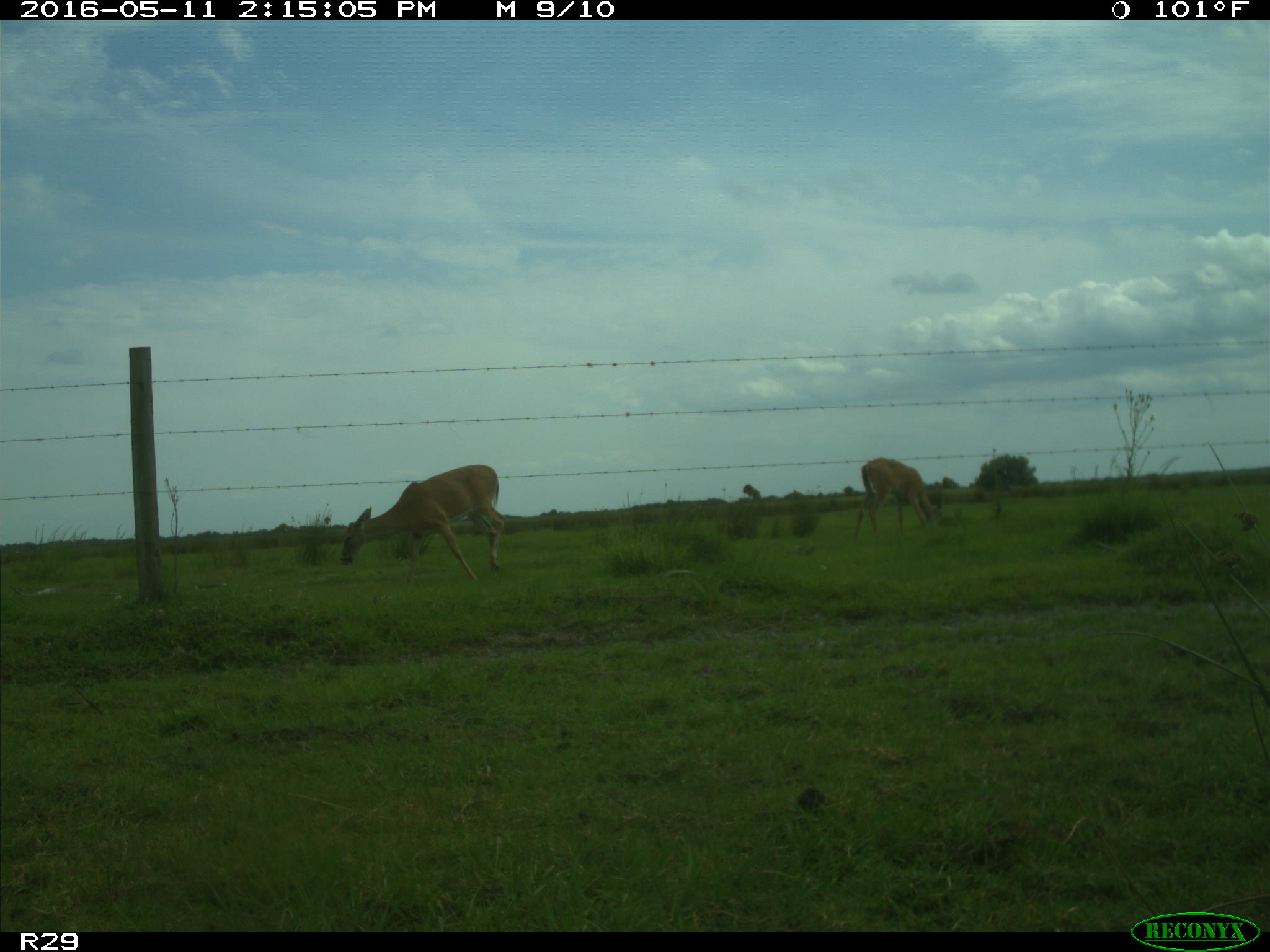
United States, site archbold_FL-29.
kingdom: Animalia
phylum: Chordata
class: Mammalia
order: Artiodactyla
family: Cervidae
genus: Odocoileus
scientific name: Odocoileus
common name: deer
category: unidentified deer